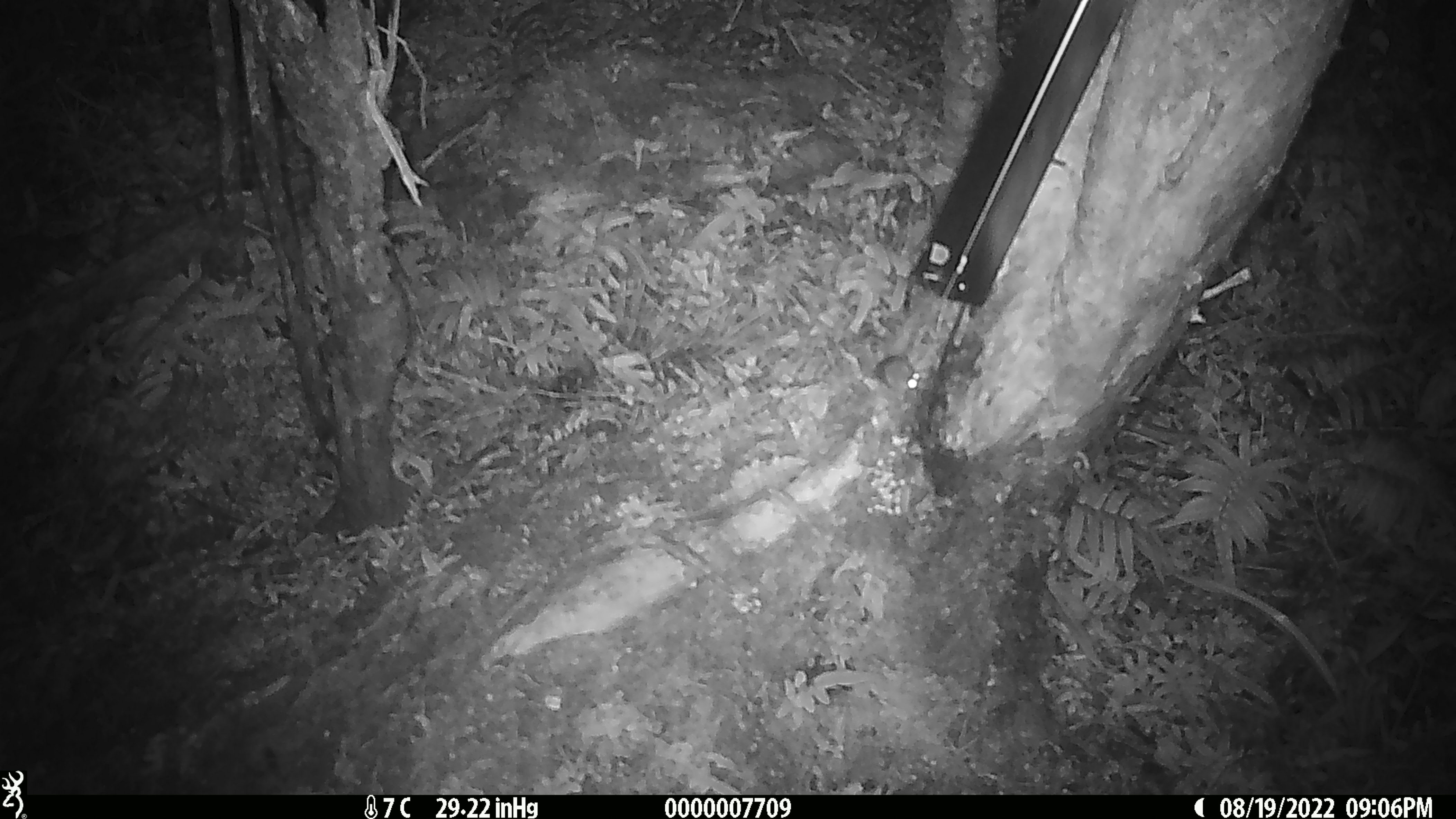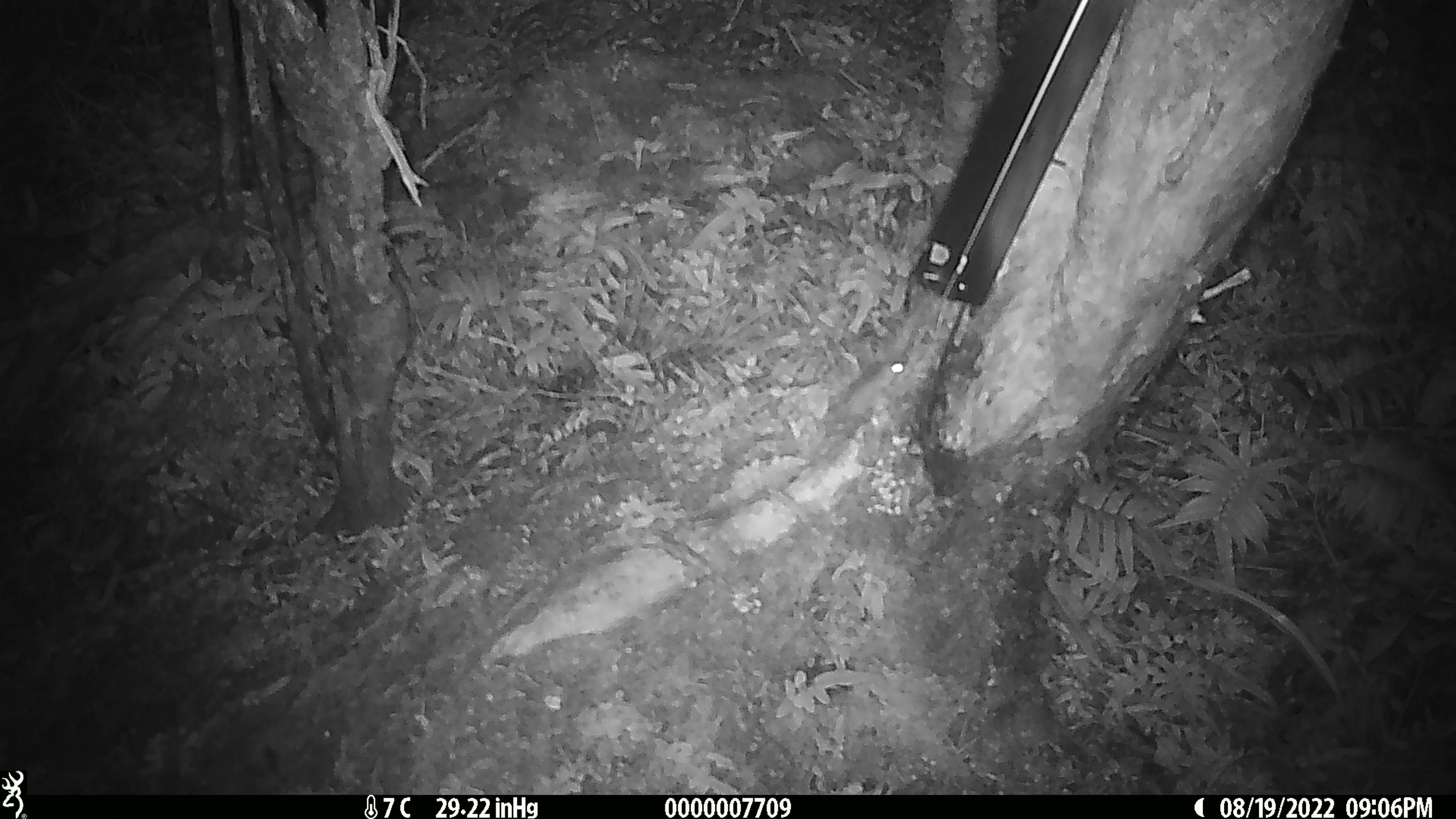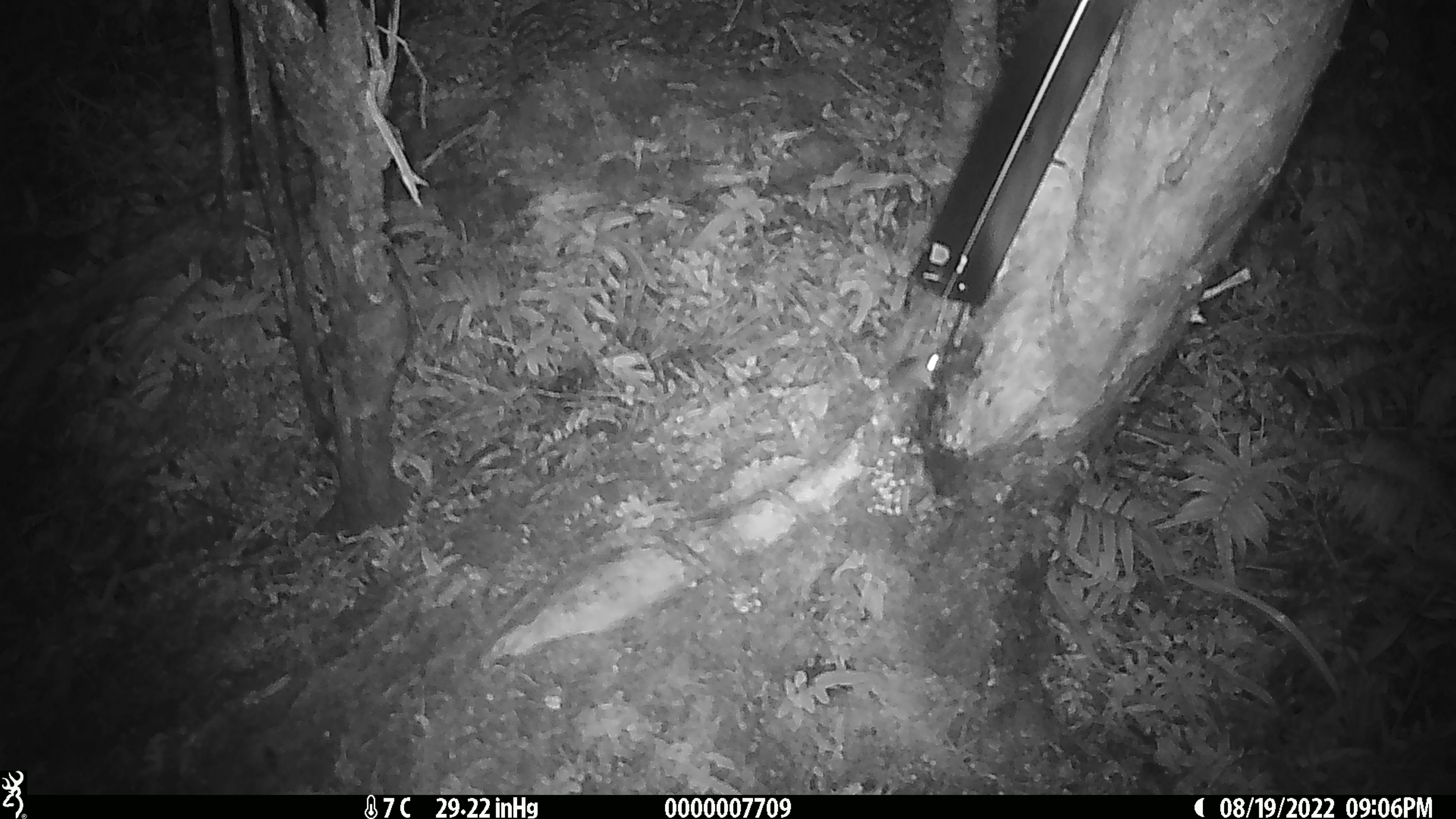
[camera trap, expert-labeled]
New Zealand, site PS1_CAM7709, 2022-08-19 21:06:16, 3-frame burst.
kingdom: Animalia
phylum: Chordata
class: Mammalia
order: Rodentia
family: Muridae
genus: Mus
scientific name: Mus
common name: mouse